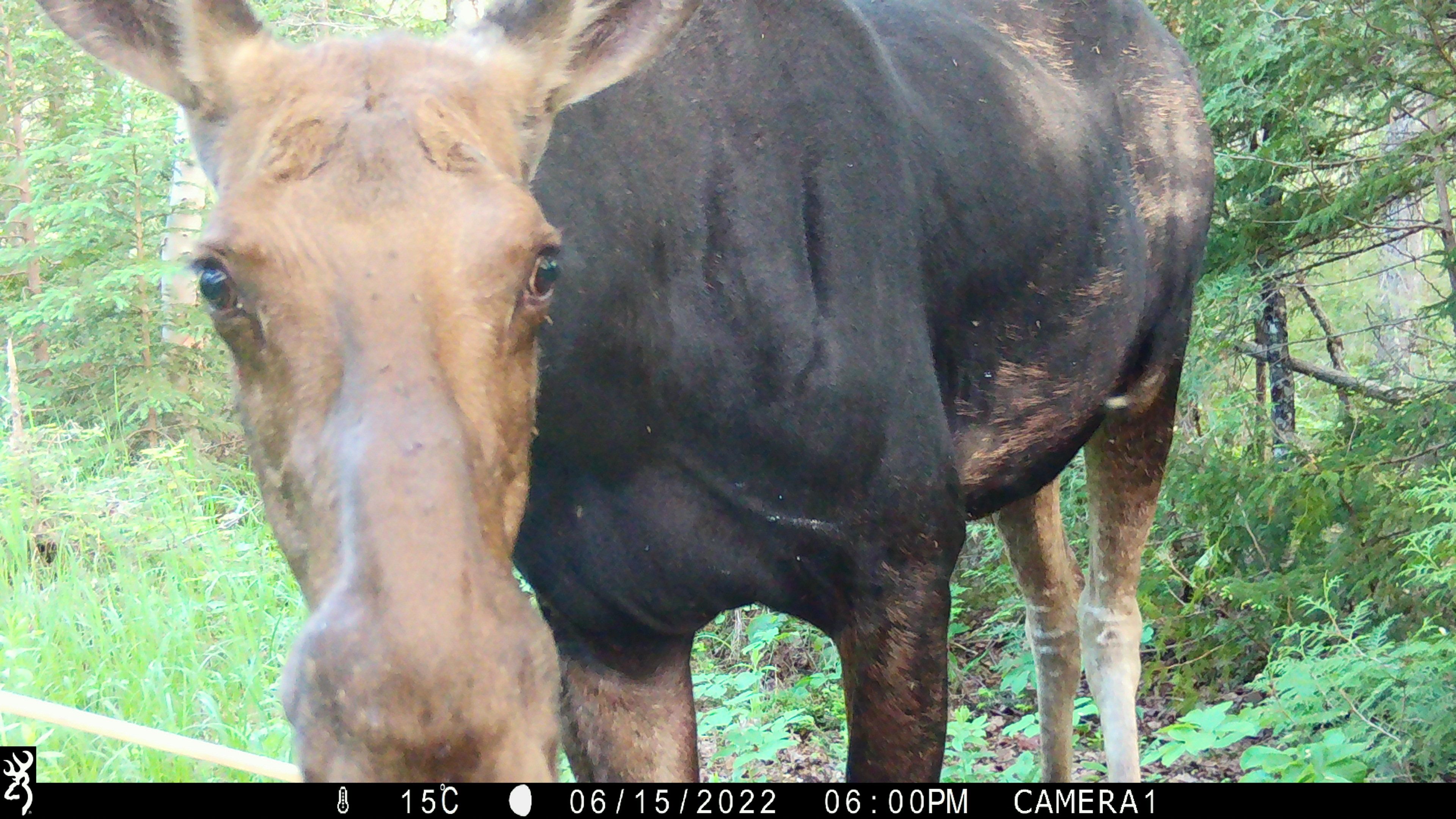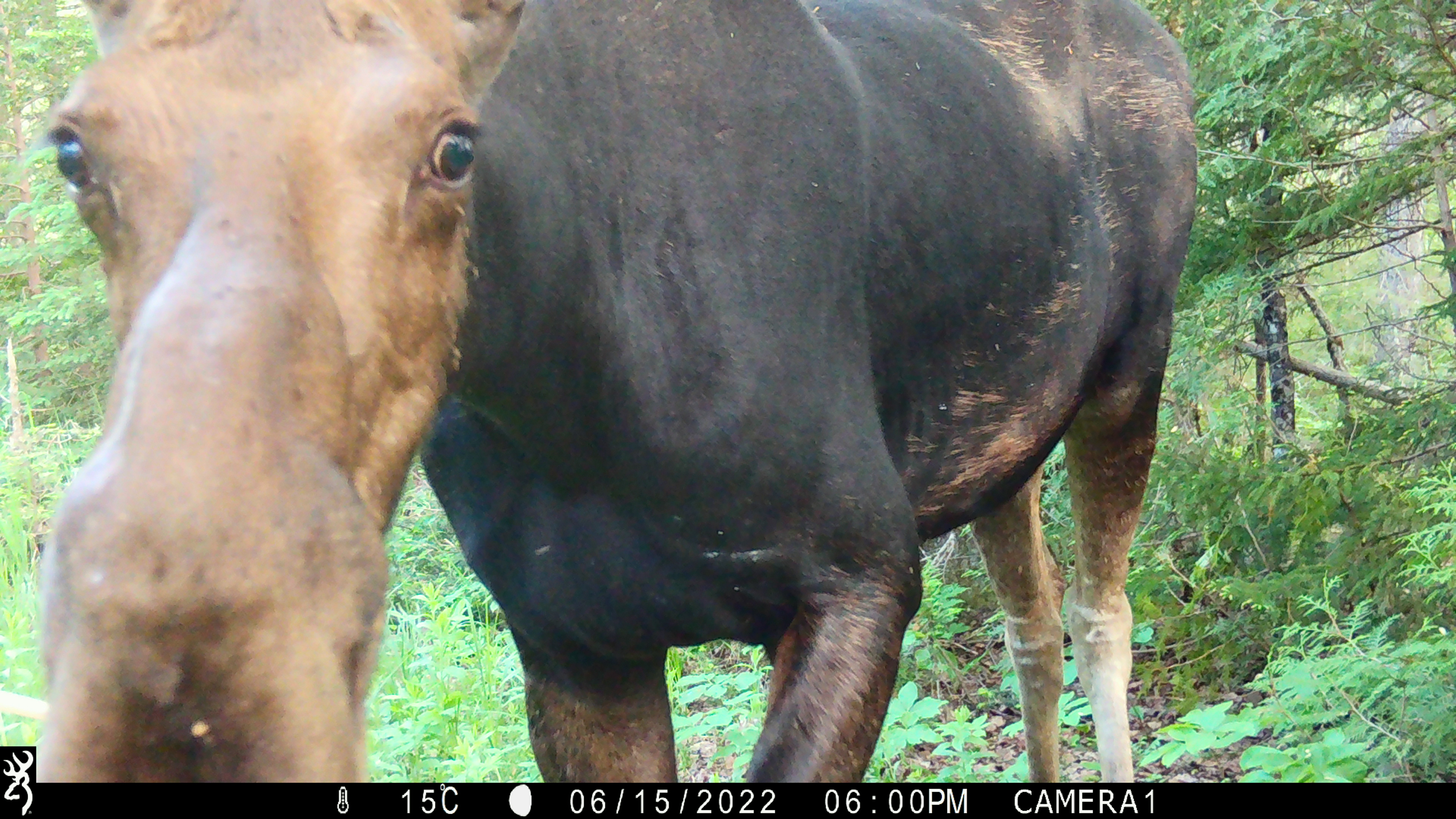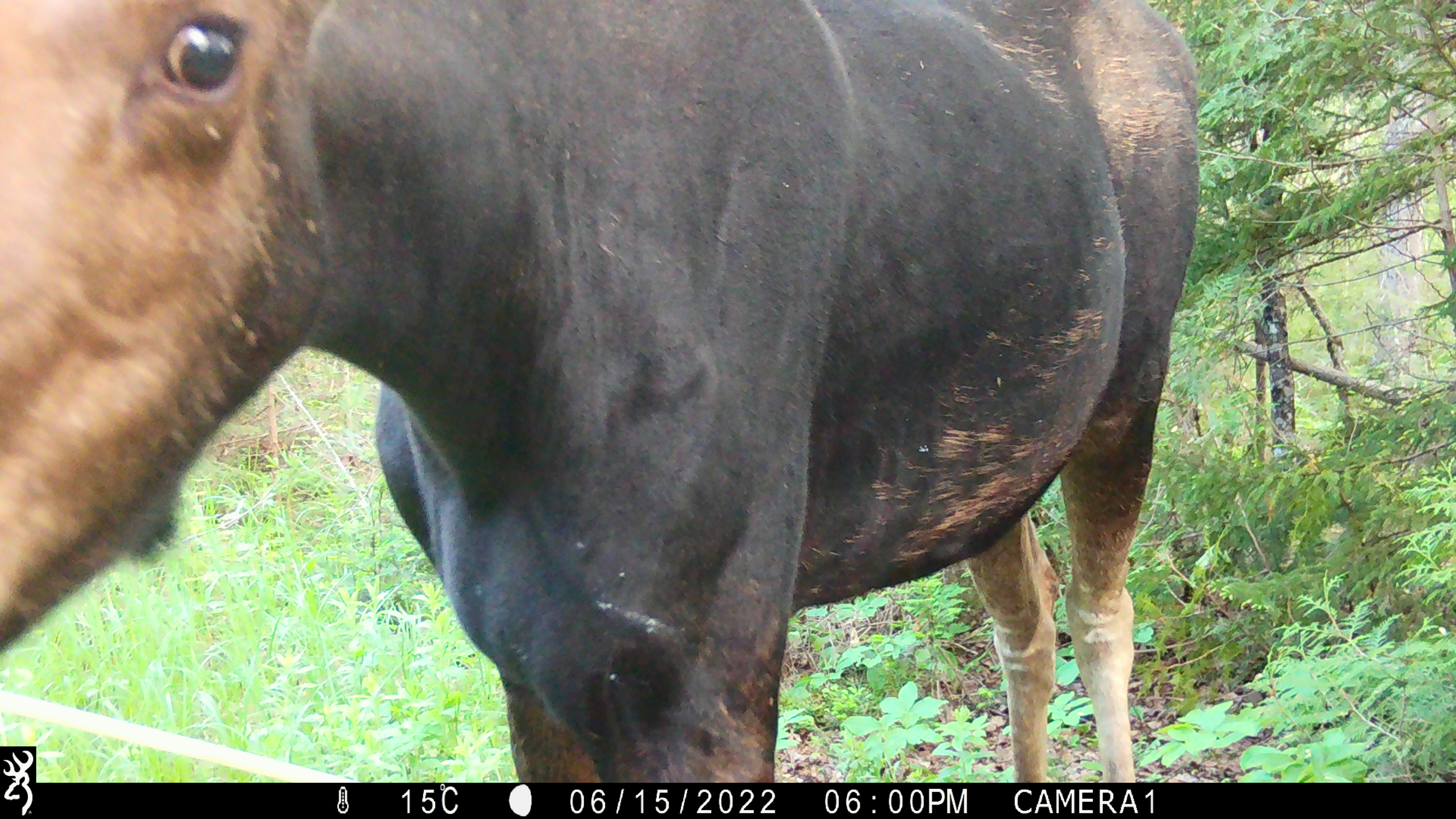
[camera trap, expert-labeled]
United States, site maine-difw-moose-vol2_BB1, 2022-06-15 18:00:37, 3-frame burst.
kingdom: Animalia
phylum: Chordata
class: Mammalia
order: Artiodactyla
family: Cervidae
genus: Alces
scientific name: Alces alces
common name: moose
Moose (Alces alces).